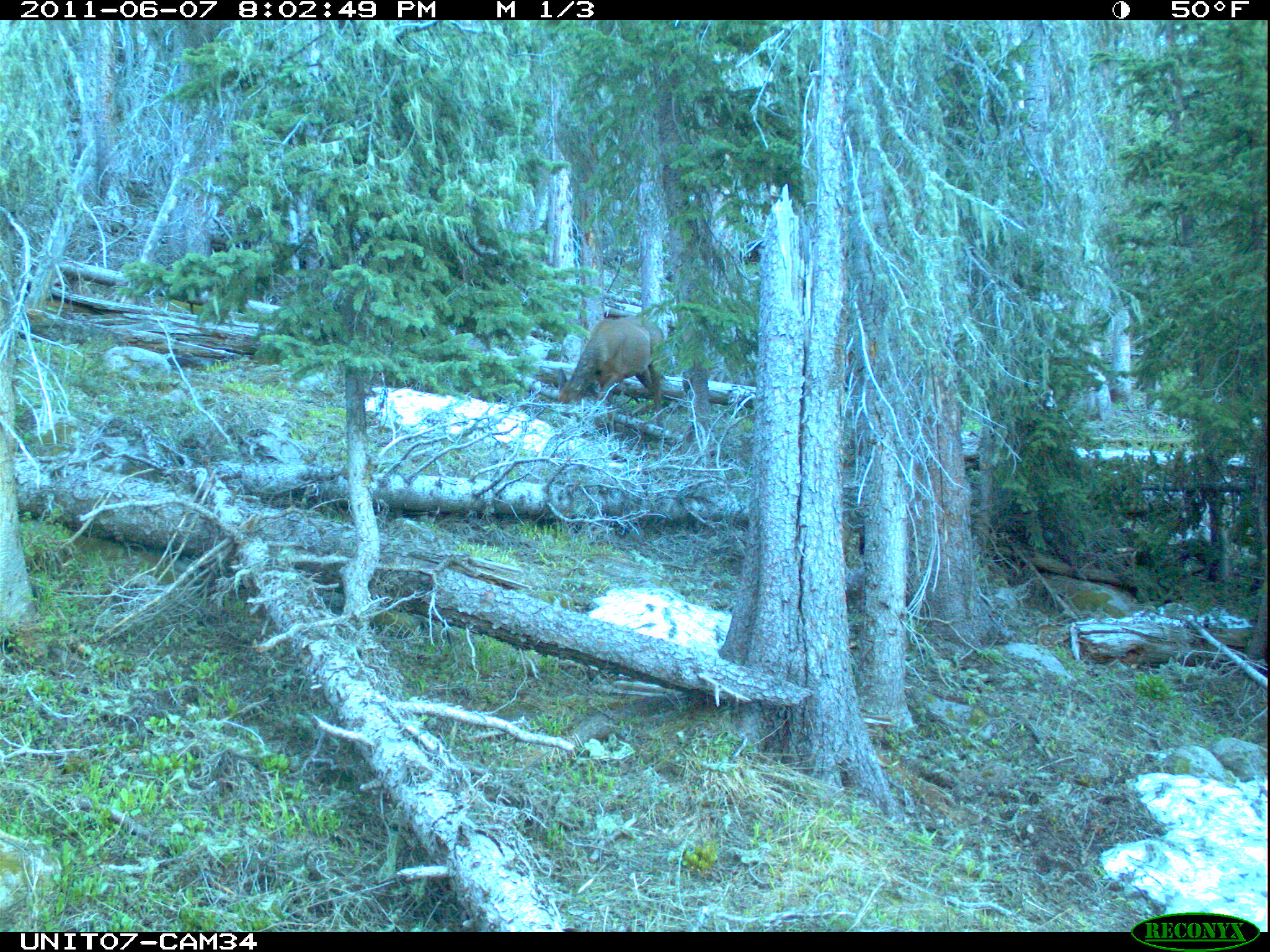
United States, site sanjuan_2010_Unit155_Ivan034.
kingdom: Animalia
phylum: Chordata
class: Mammalia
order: Artiodactyla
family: Cervidae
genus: Cervus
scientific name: Cervus elaphus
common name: red deer